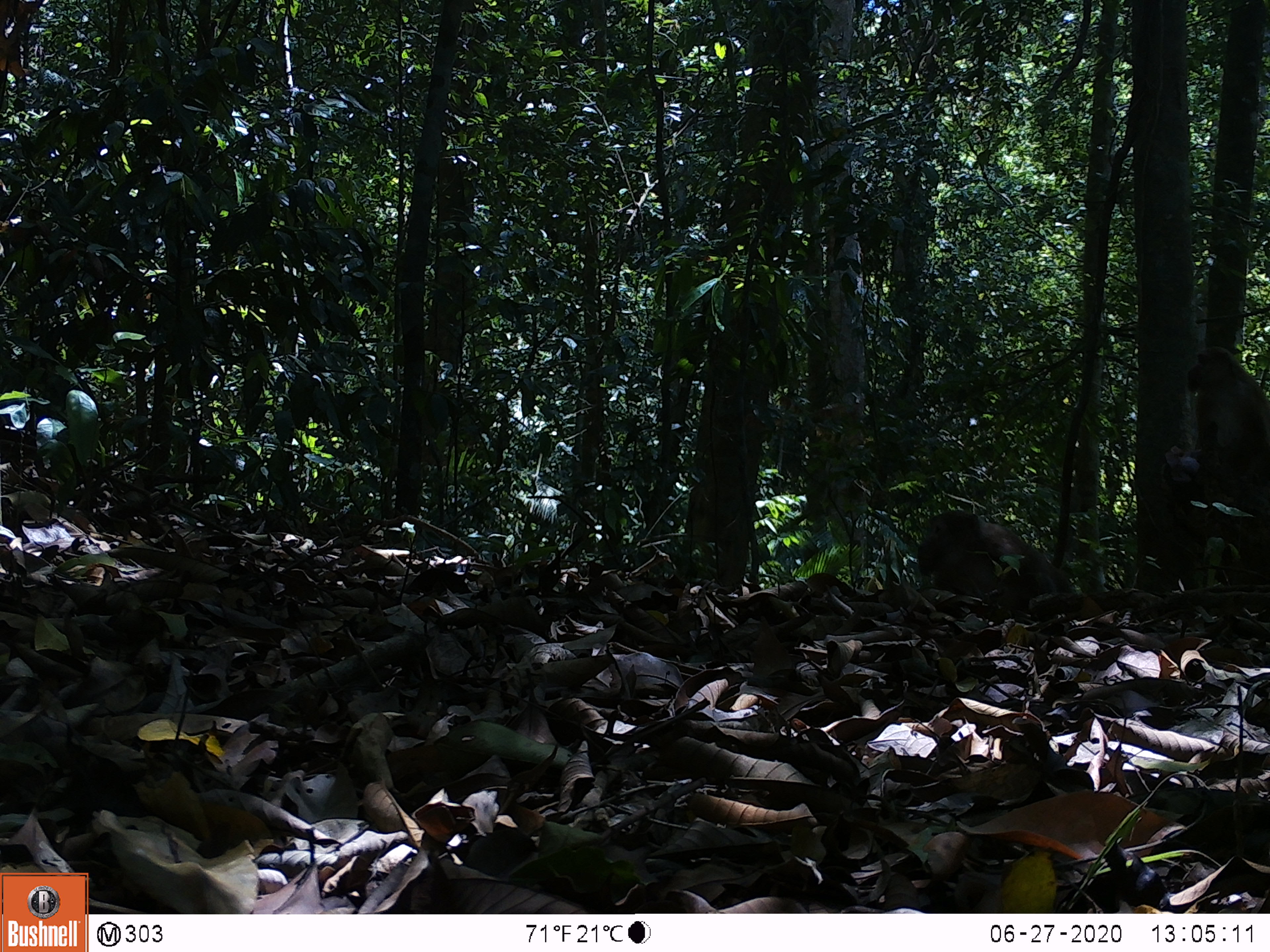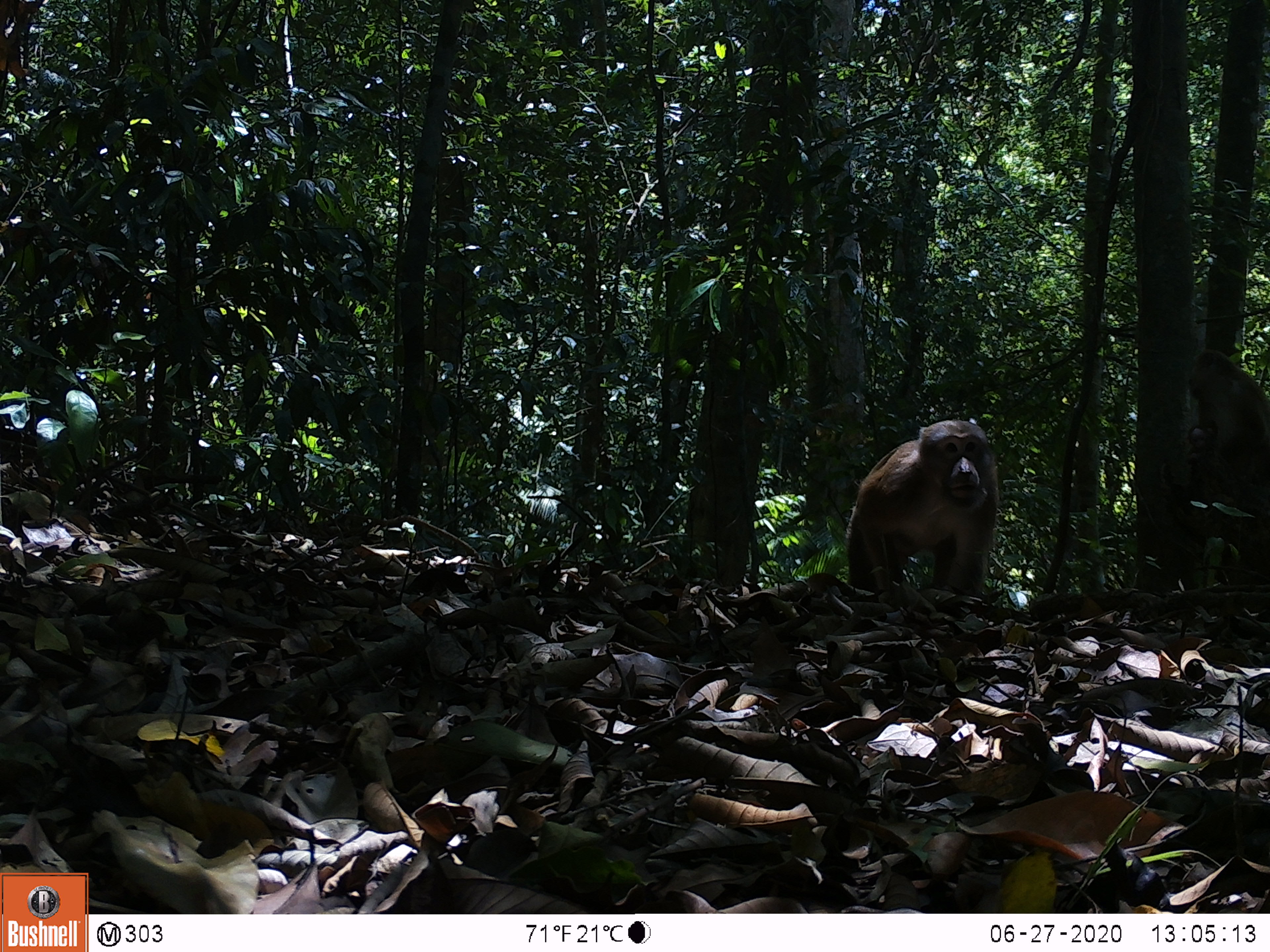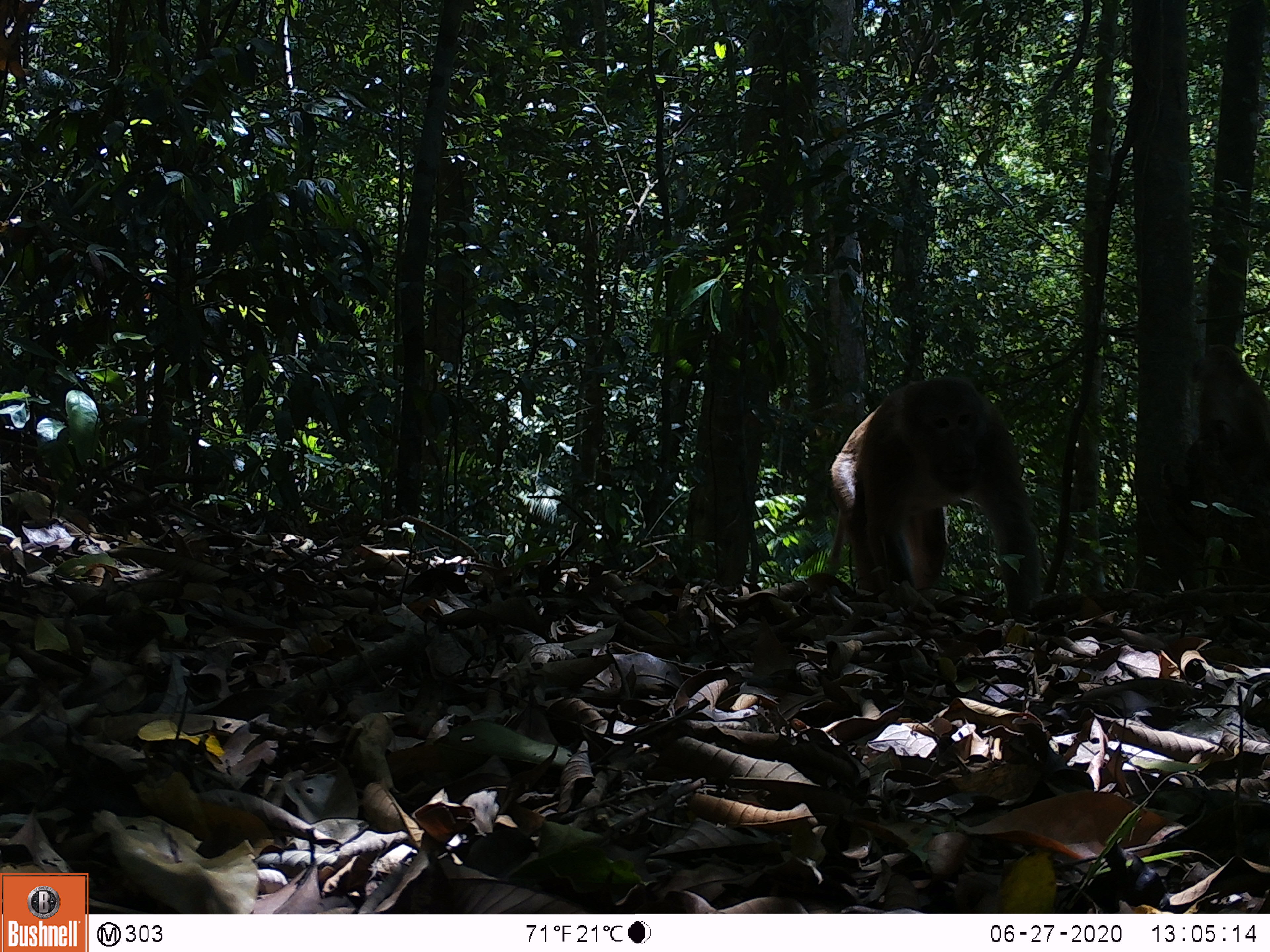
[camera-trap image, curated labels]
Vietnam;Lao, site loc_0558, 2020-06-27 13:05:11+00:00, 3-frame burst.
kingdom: Animalia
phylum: Chordata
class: Mammalia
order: Primates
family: Cercopithecidae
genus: Macaca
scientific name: Macaca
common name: macaques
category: assam or rhesus macaque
Assam or rhesus macaque (macaques) (Macaca). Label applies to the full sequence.